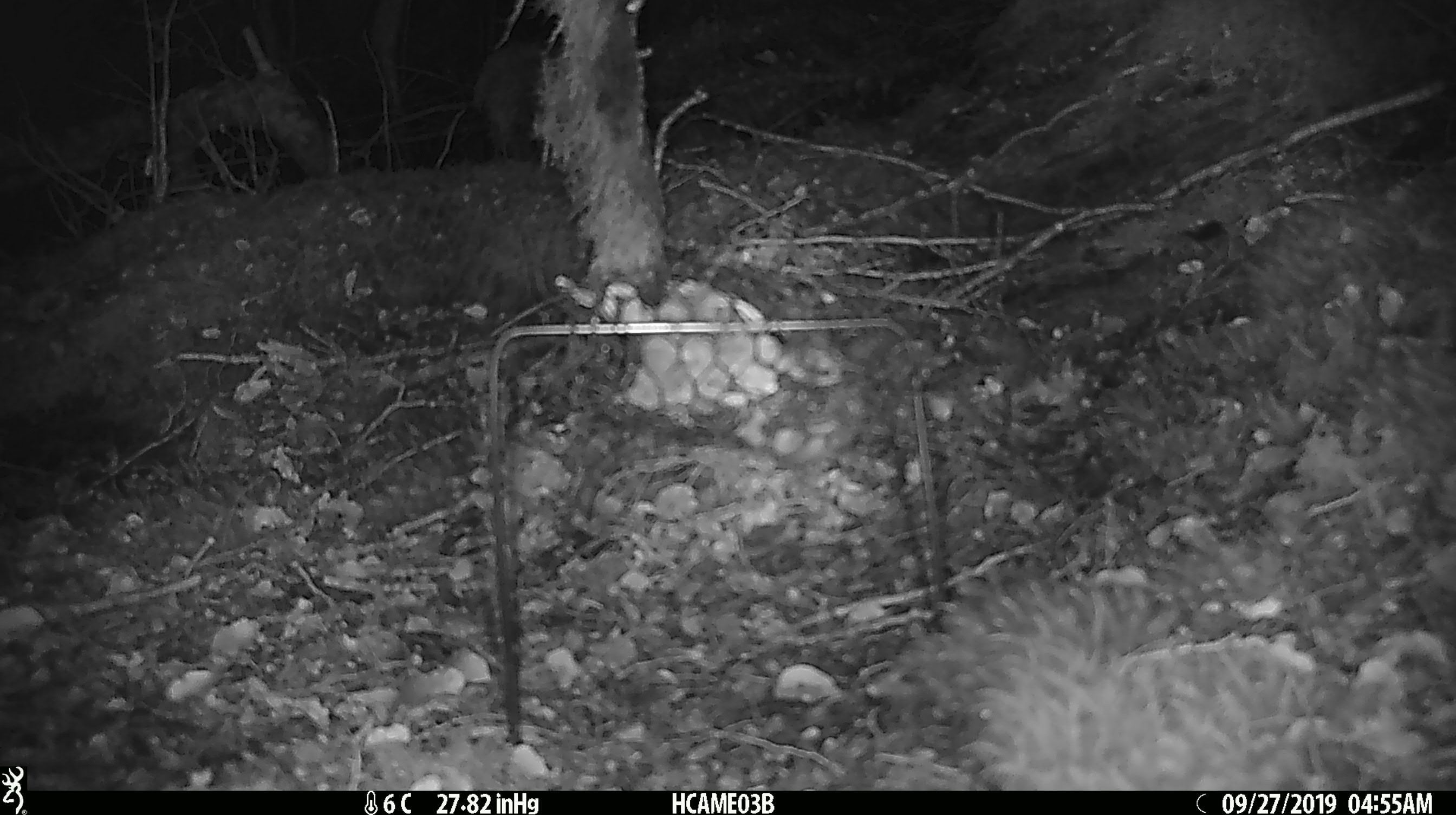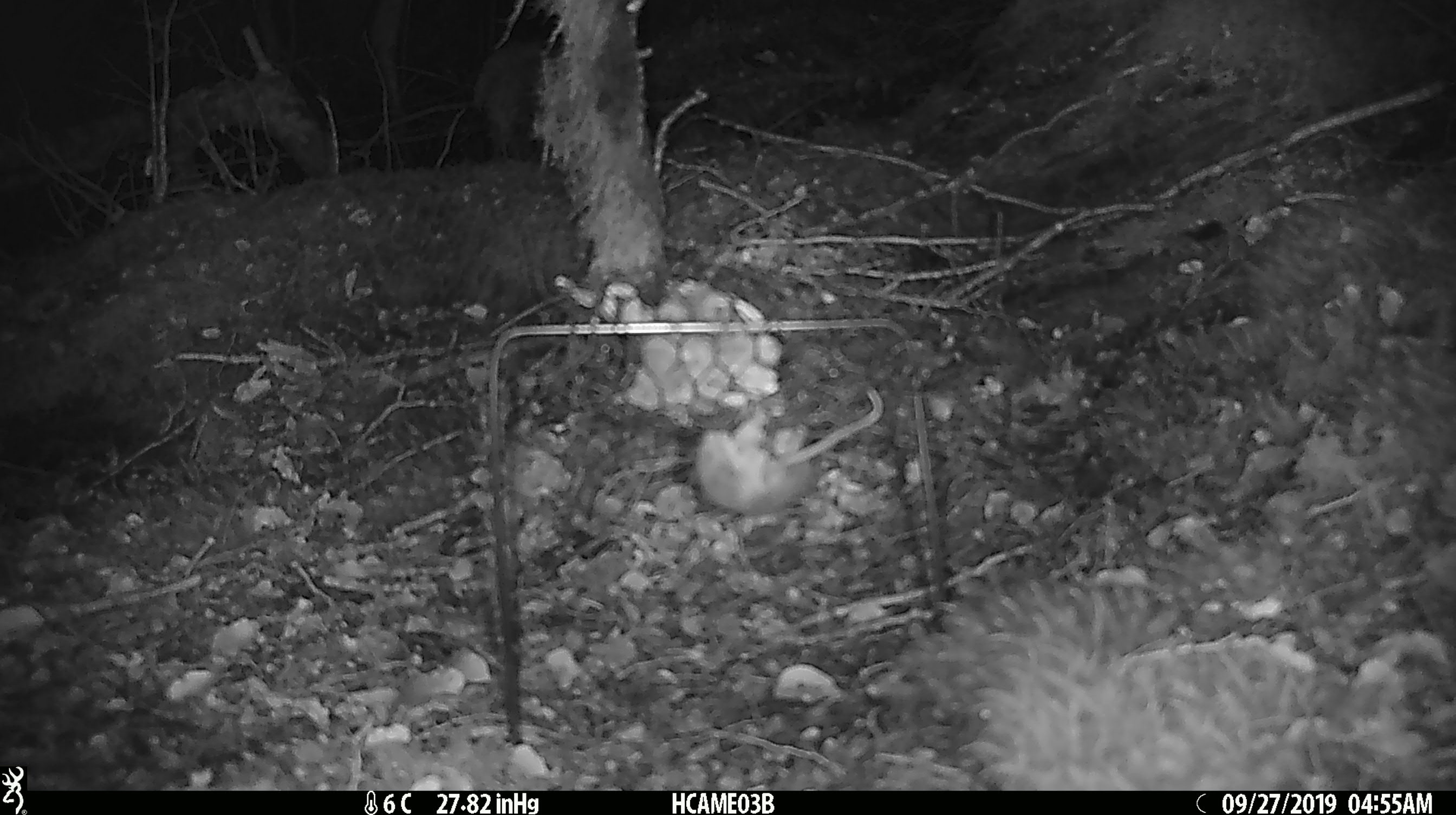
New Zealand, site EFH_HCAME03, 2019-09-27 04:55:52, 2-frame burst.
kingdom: Animalia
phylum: Chordata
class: Mammalia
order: Rodentia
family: Muridae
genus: Mus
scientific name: Mus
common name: mouse